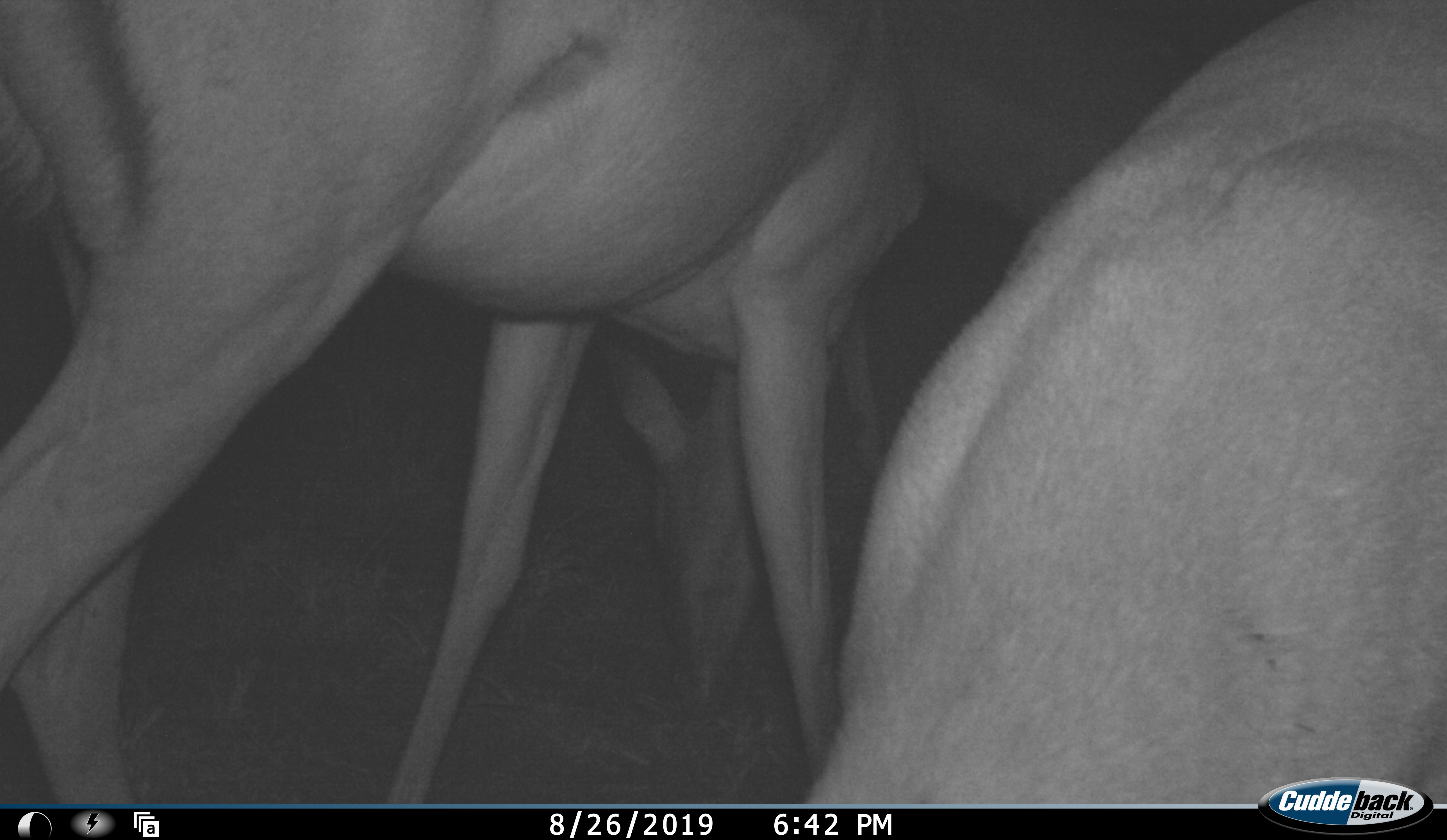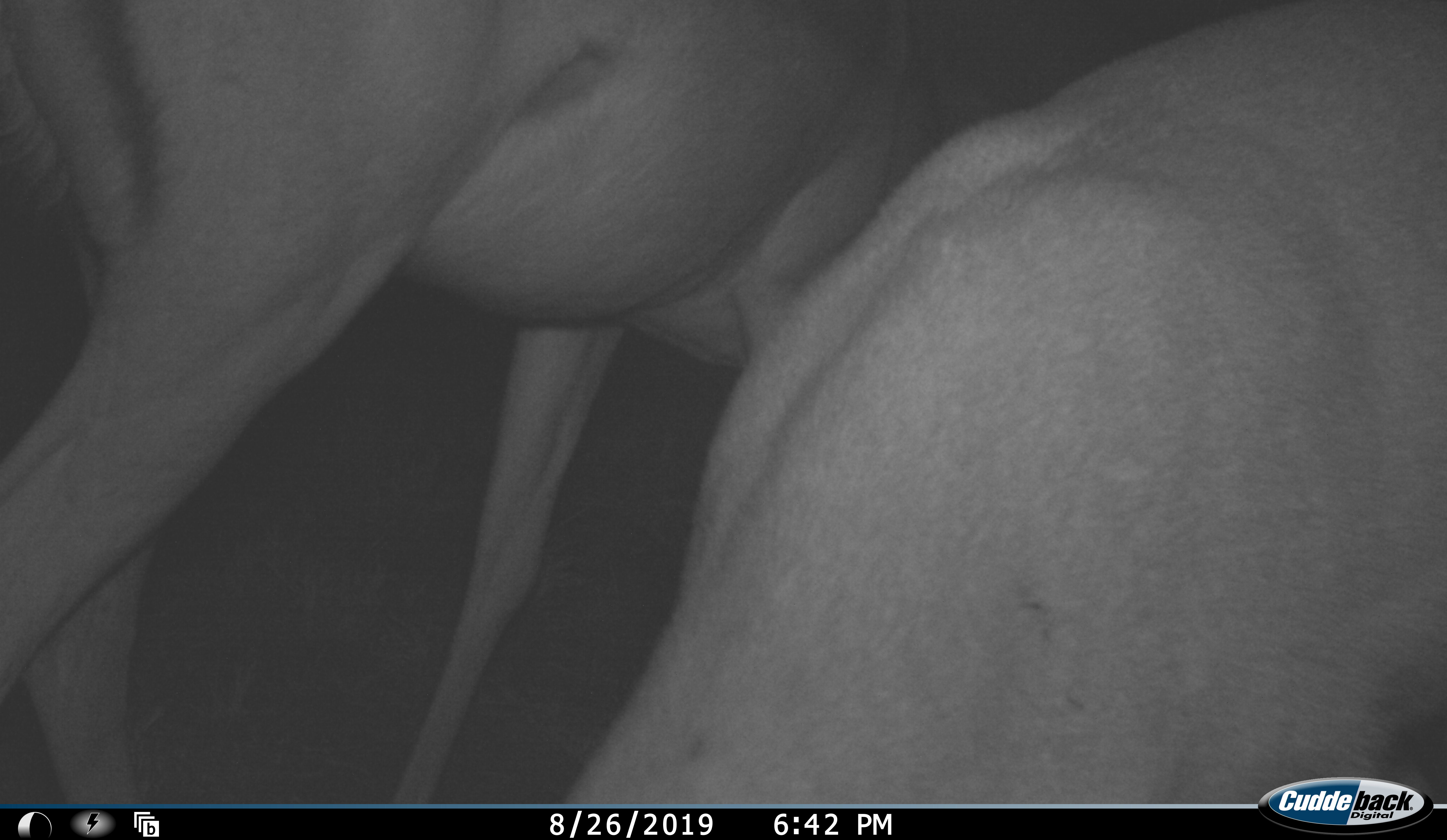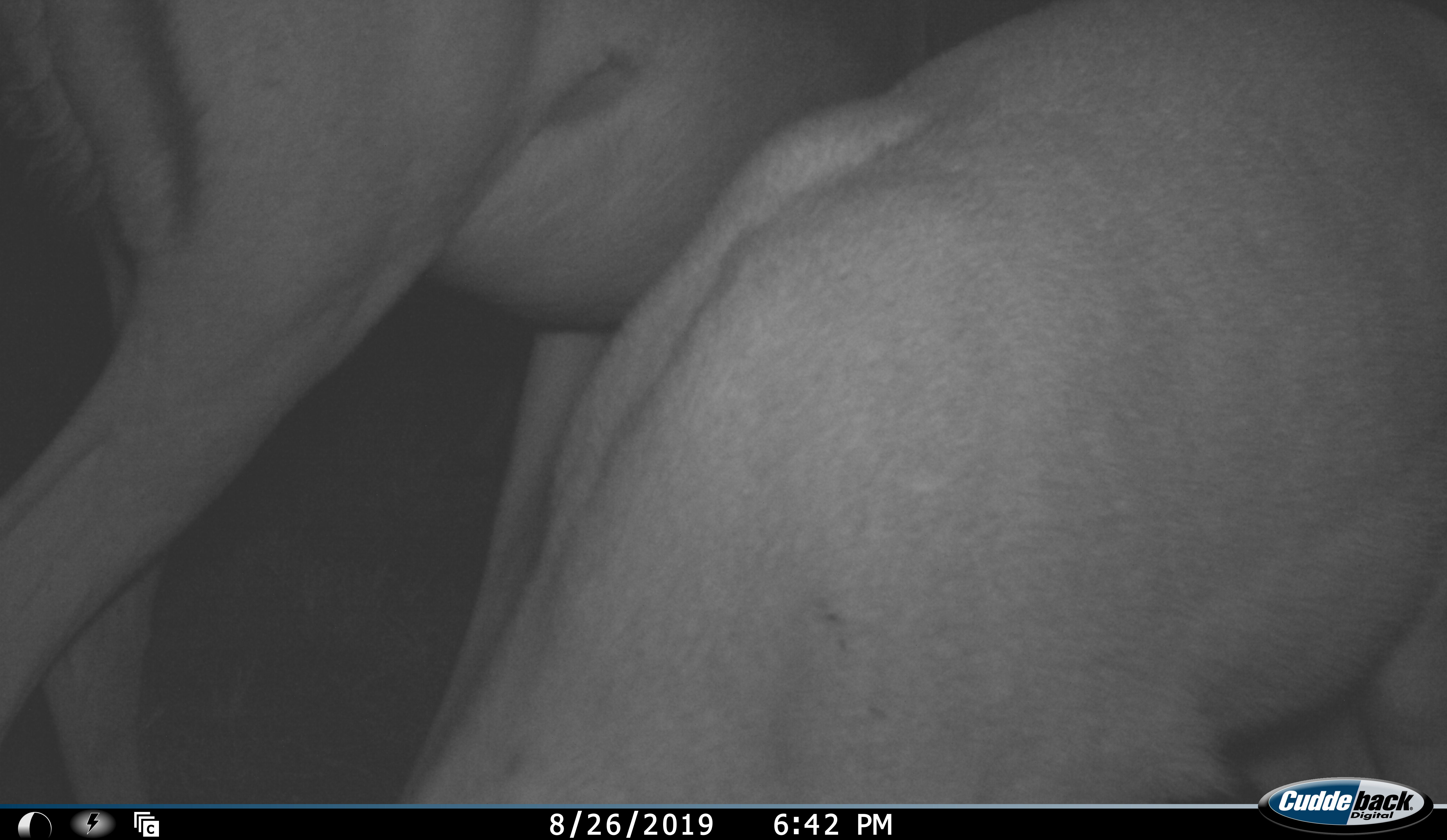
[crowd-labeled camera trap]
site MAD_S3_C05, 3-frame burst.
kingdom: Animalia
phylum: Chordata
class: Mammalia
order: Artiodactyla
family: Bovidae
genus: Aepyceros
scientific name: Aepyceros melampus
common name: impala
Impala (Aepyceros melampus), count 2. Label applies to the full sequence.